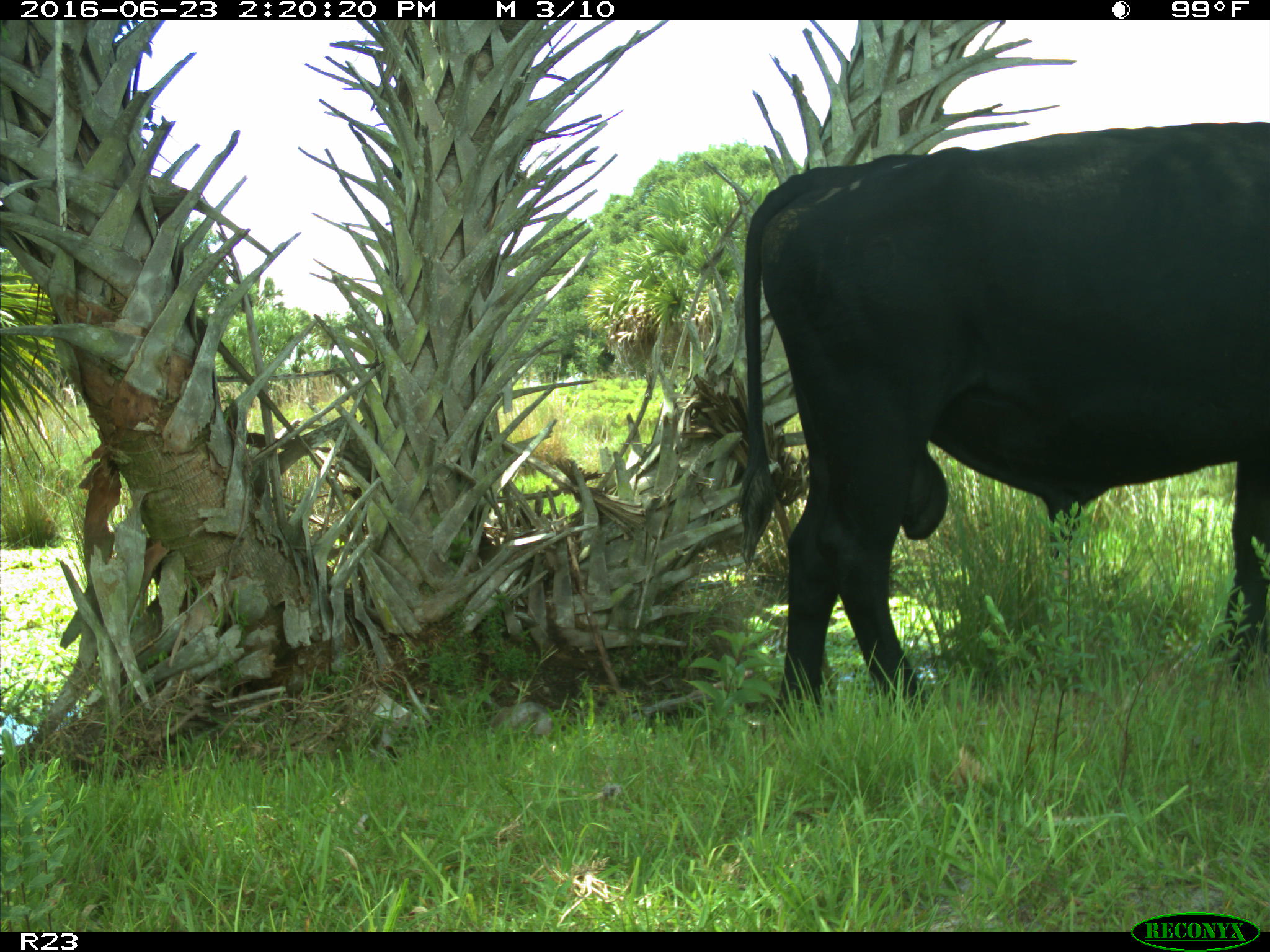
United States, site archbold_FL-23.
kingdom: Animalia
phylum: Chordata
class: Mammalia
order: Artiodactyla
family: Bovidae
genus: Bos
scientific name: Bos taurus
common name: domestic cow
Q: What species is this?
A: Bos taurus (domestic cow).